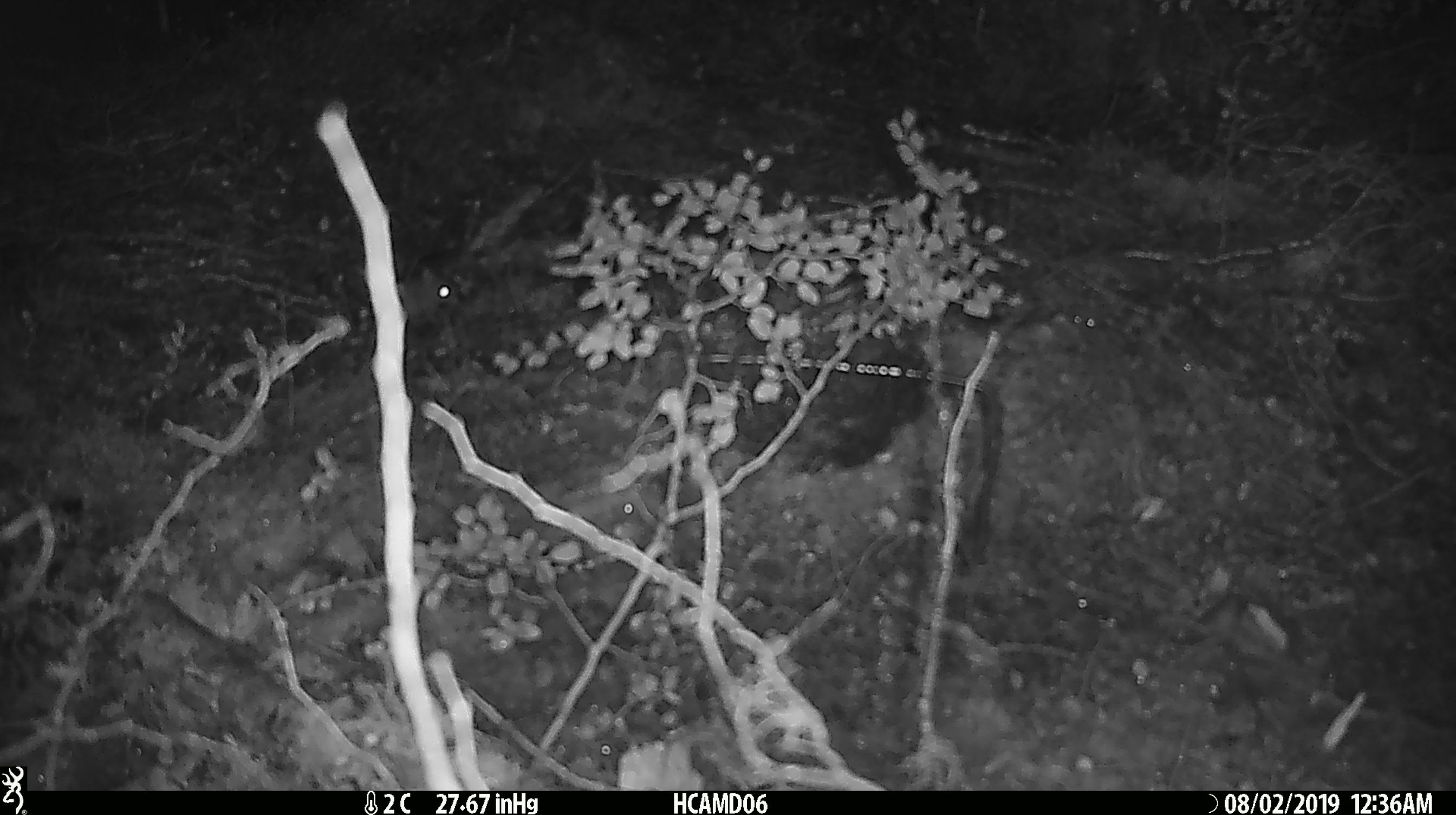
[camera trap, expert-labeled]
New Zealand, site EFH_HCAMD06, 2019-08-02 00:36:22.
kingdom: Animalia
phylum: Chordata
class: Mammalia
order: Rodentia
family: Muridae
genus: Mus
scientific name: Mus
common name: mouse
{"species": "mouse (Mus)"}